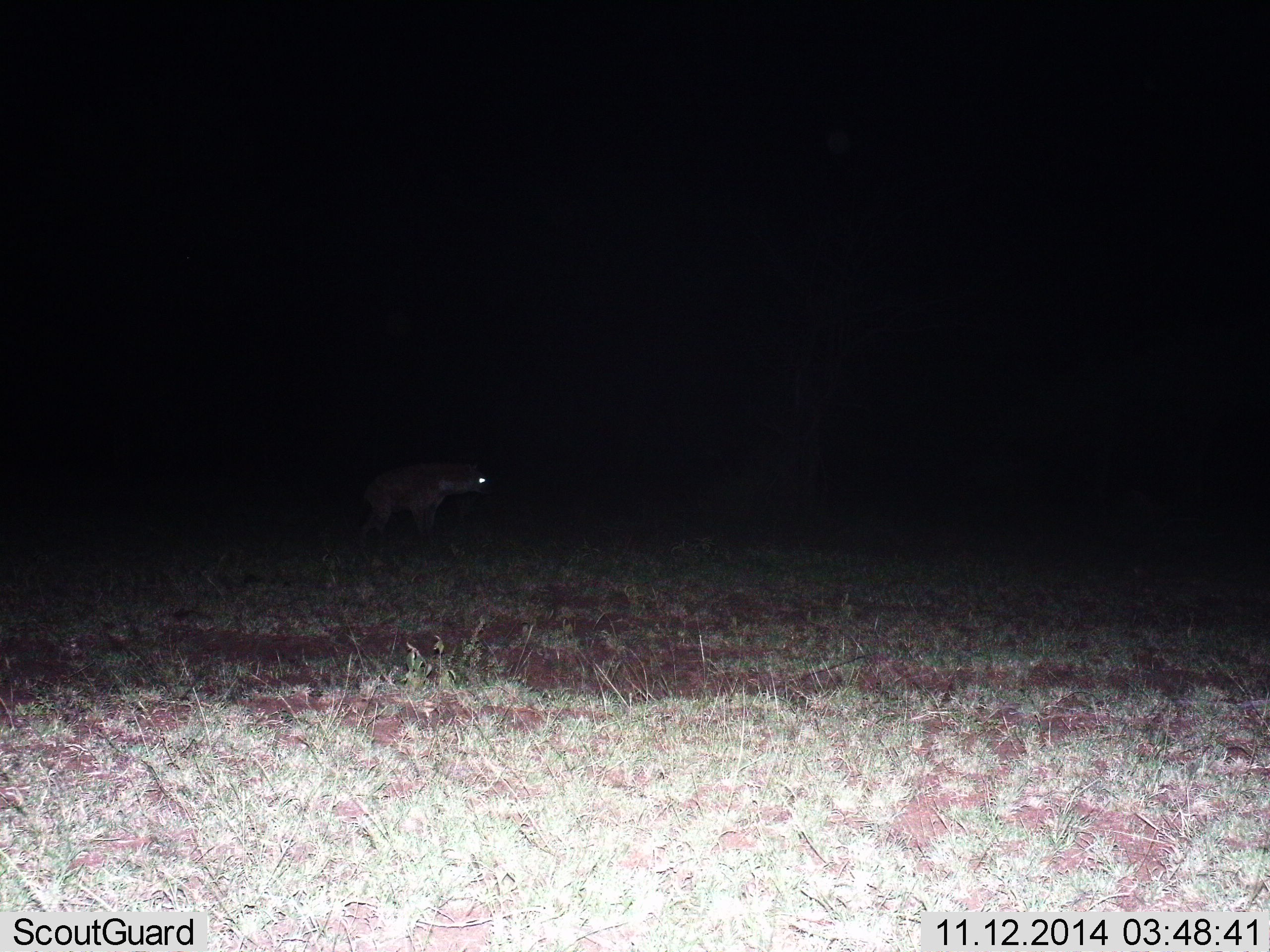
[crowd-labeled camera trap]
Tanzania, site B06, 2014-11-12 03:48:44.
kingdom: Animalia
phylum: Chordata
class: Mammalia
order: Carnivora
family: Hyaenidae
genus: Crocuta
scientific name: Crocuta crocuta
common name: spotted hyena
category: hyenaspotted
Hyenaspotted (spotted hyena) (Crocuta crocuta), count 1. Behavior (volunteer vote fractions): standing 100%, resting 0%, moving 0%, interacting 0%. Young present (vote fraction): 0%. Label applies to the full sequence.